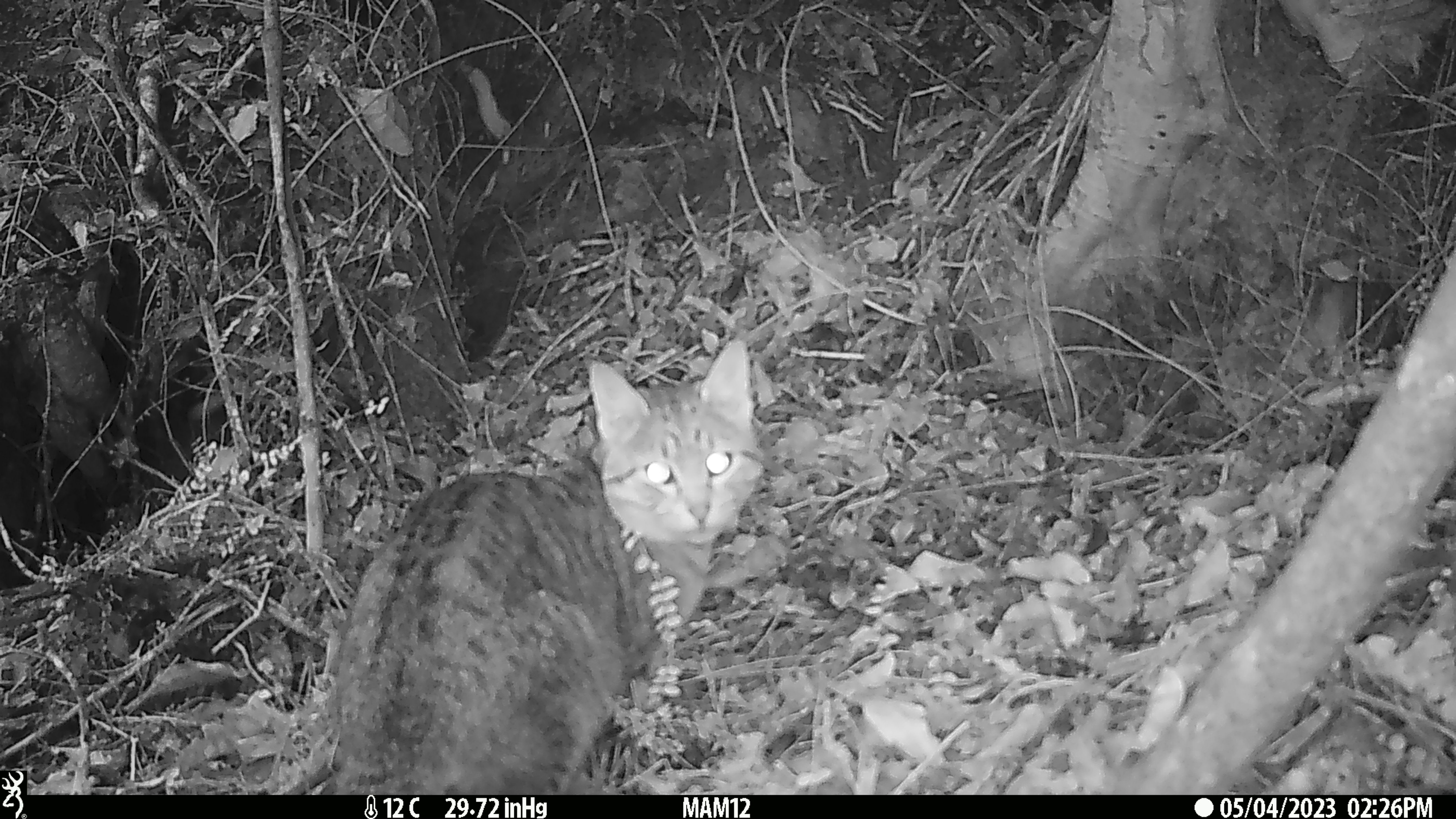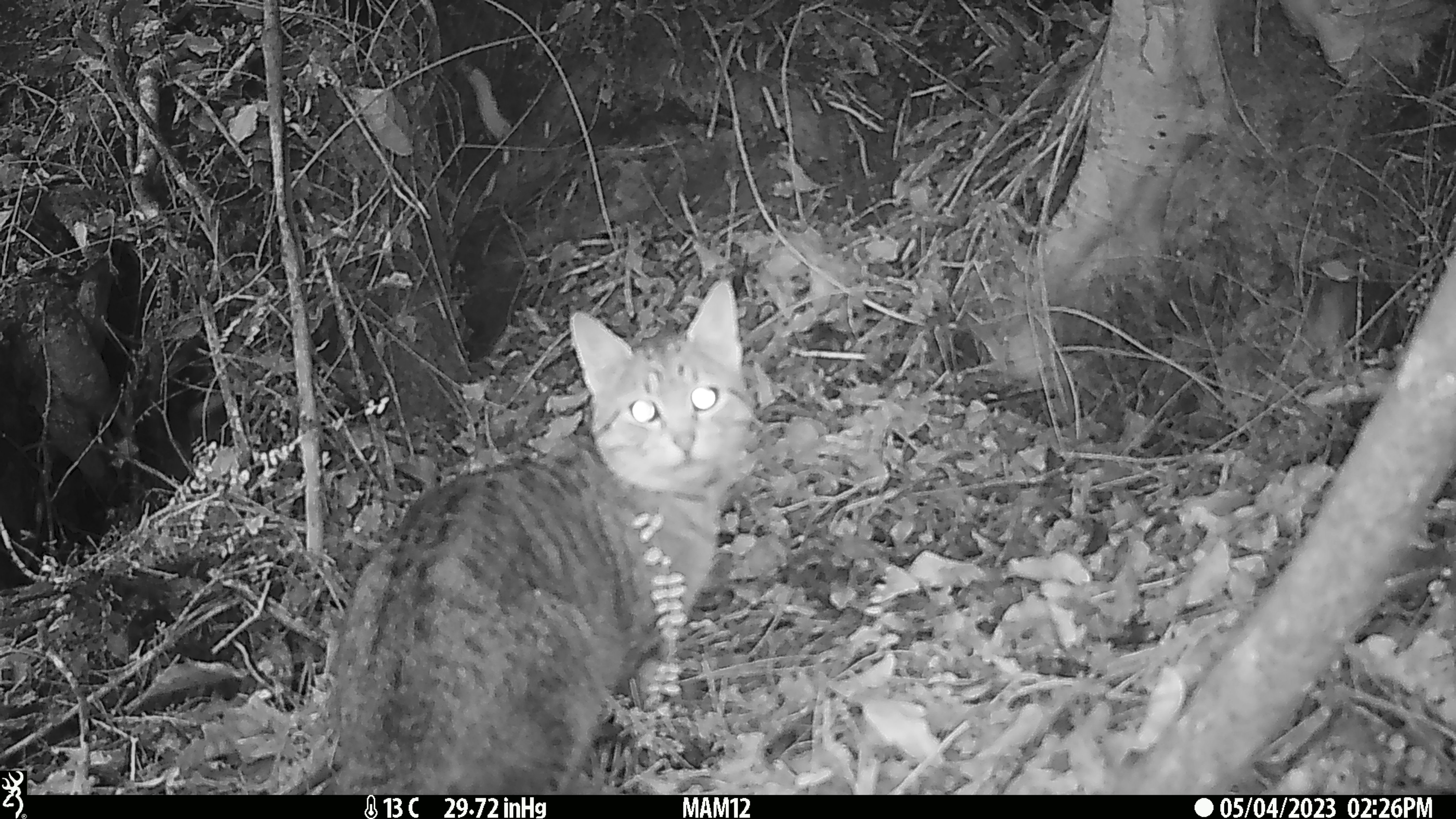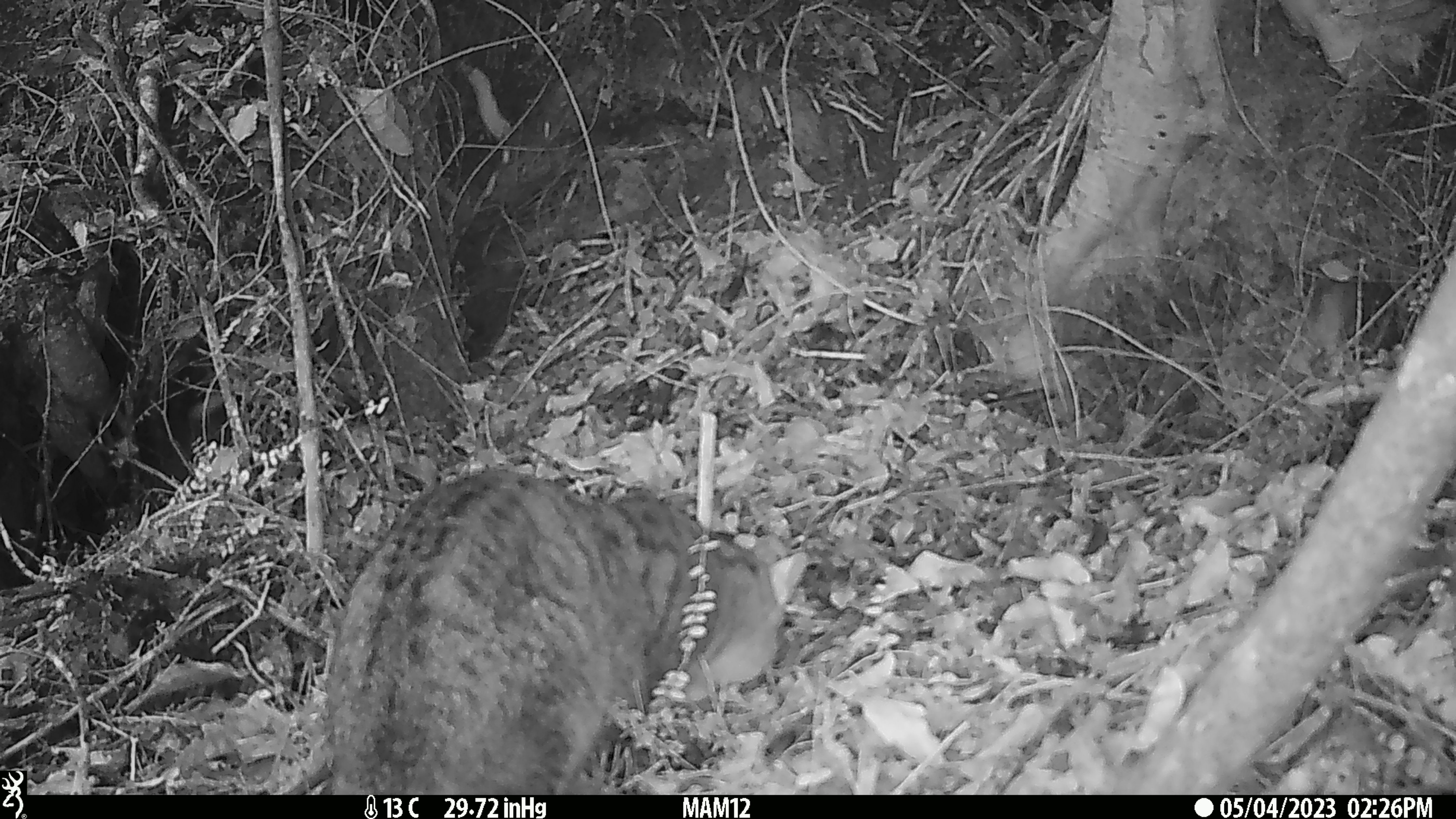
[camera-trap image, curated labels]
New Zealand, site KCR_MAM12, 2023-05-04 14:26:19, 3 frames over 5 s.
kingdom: Animalia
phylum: Chordata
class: Mammalia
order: Carnivora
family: Felidae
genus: Felis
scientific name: Felis catus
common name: domestic cat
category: cat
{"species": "cat (domestic cat) (Felis catus)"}